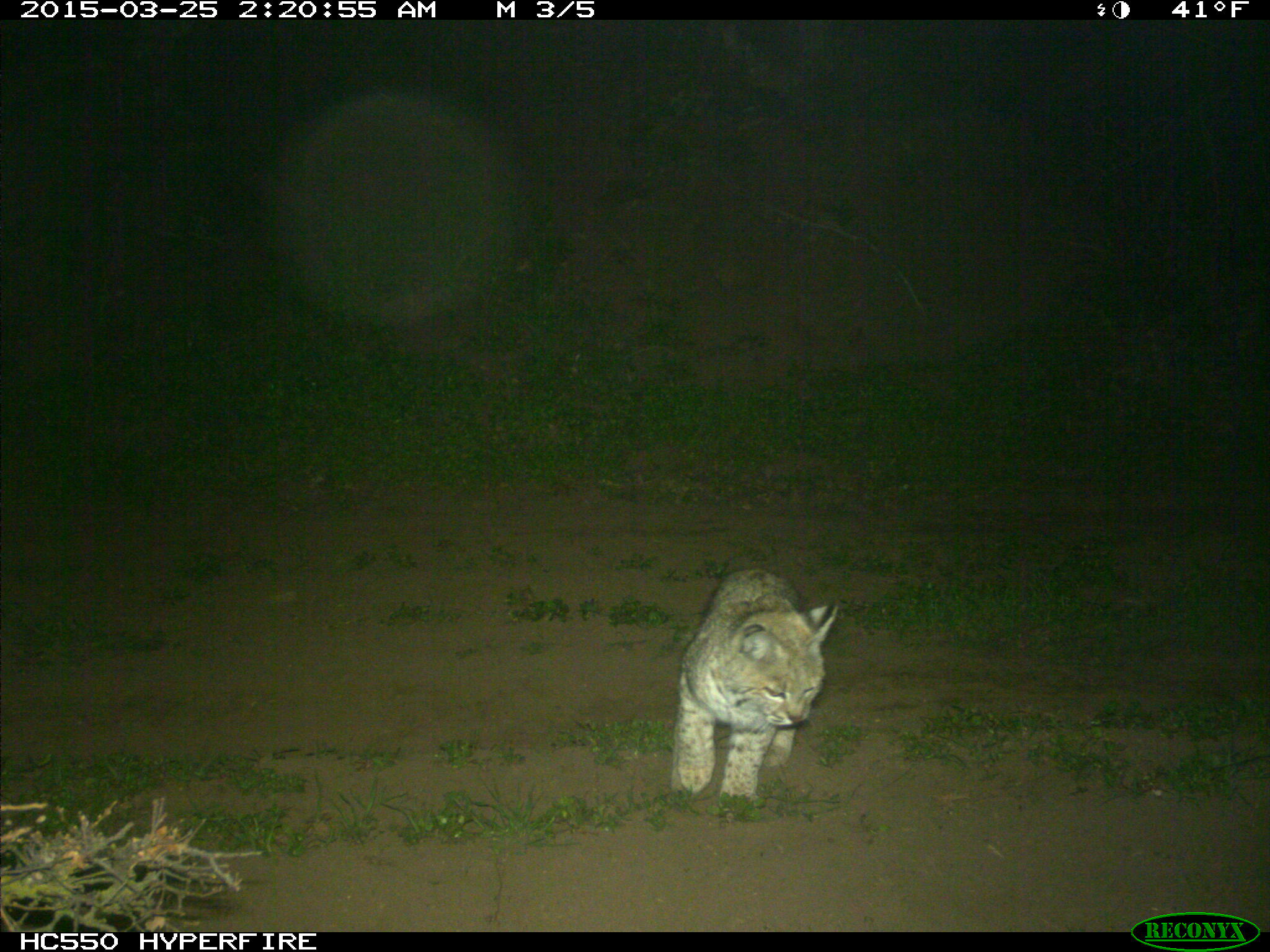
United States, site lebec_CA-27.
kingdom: Animalia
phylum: Chordata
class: Mammalia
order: Carnivora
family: Felidae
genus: Lynx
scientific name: Lynx rufus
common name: bobcat